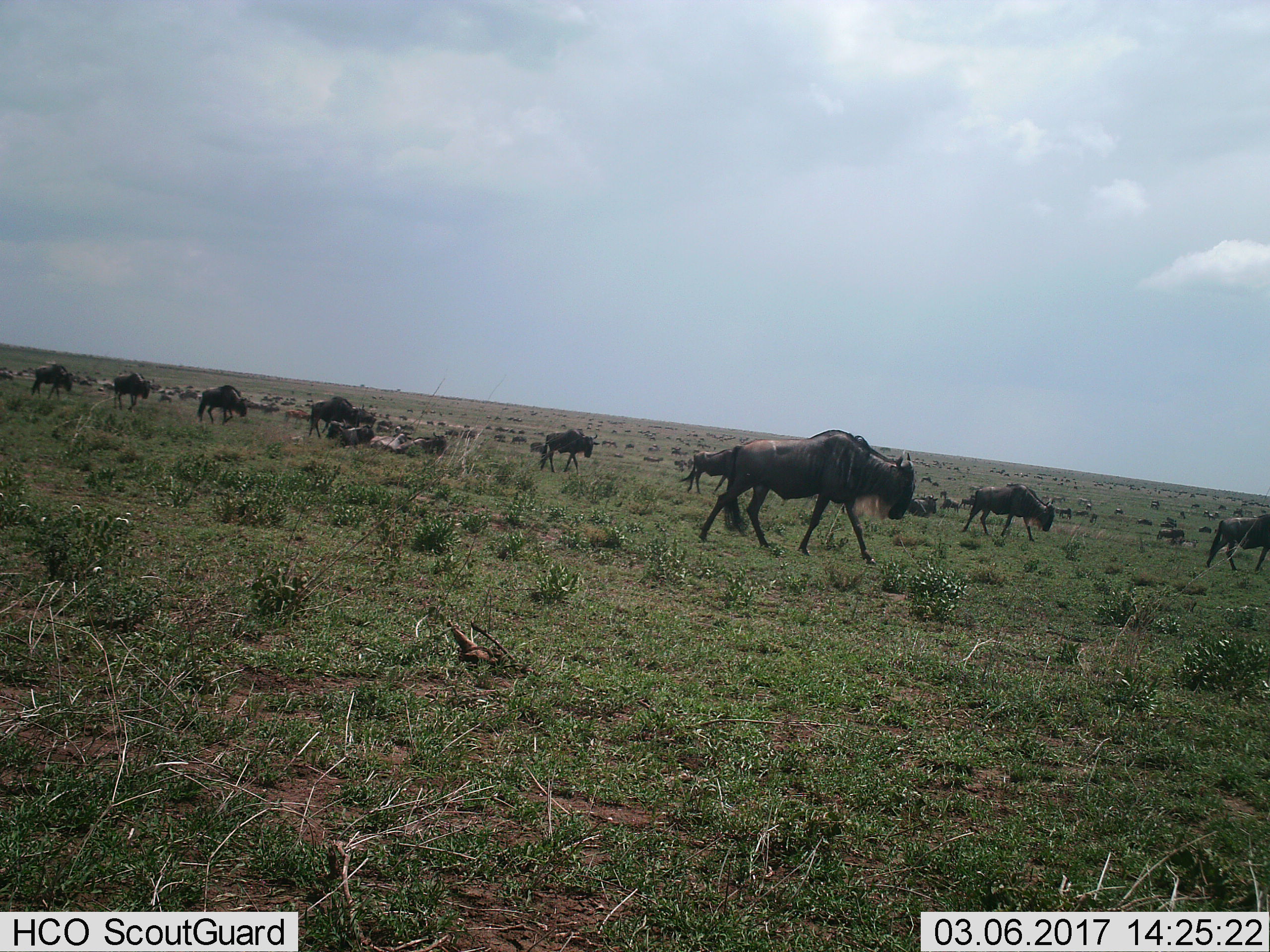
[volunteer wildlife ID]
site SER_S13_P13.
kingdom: Animalia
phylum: Chordata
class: Mammalia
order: Artiodactyla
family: Bovidae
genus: Connochaetes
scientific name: Connochaetes taurinus taurinus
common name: blue wildebeest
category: wildebeestblue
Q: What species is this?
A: Wildebeestblue (blue wildebeest) (Connochaetes taurinus taurinus).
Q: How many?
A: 11-50.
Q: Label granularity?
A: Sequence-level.